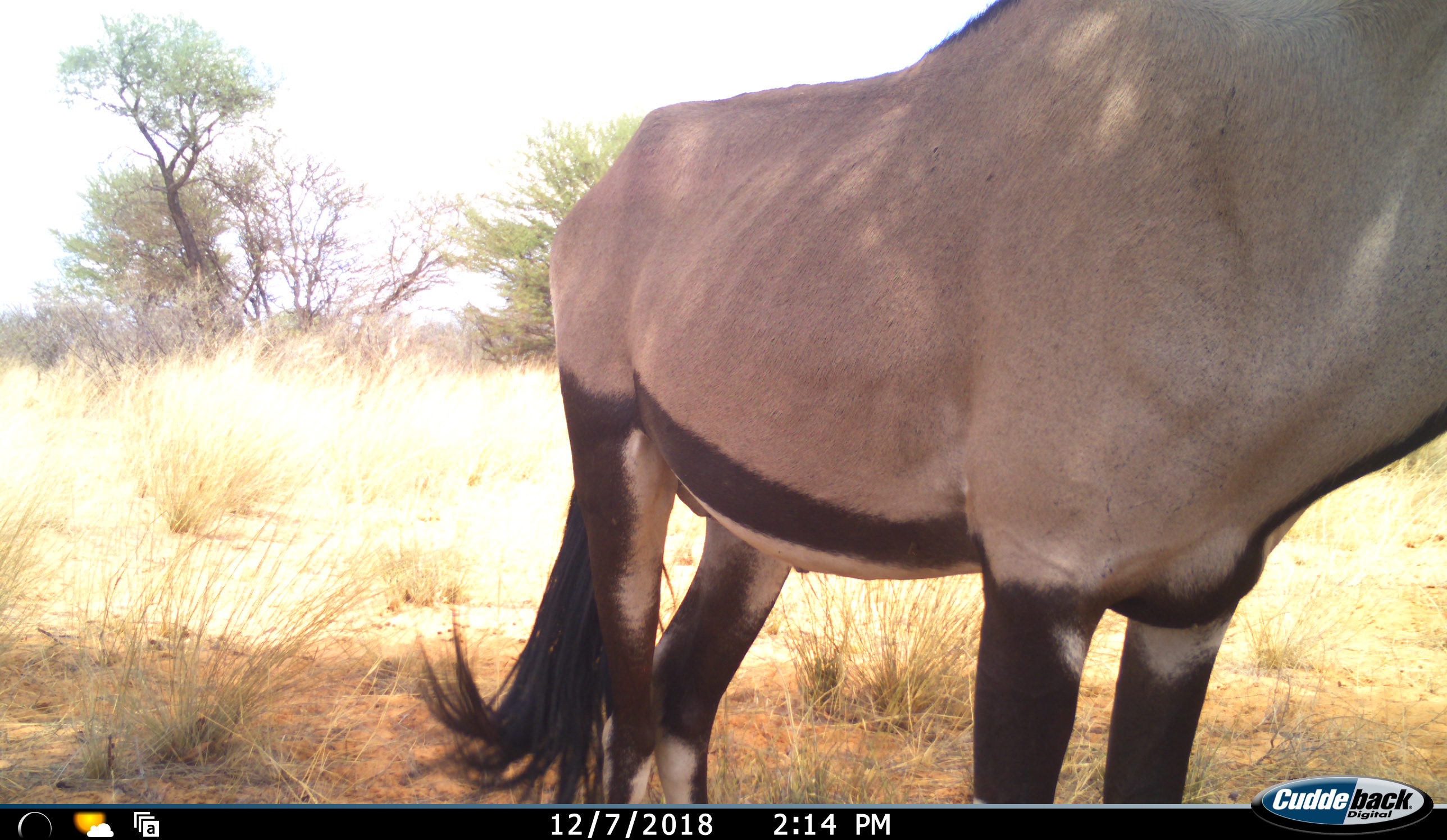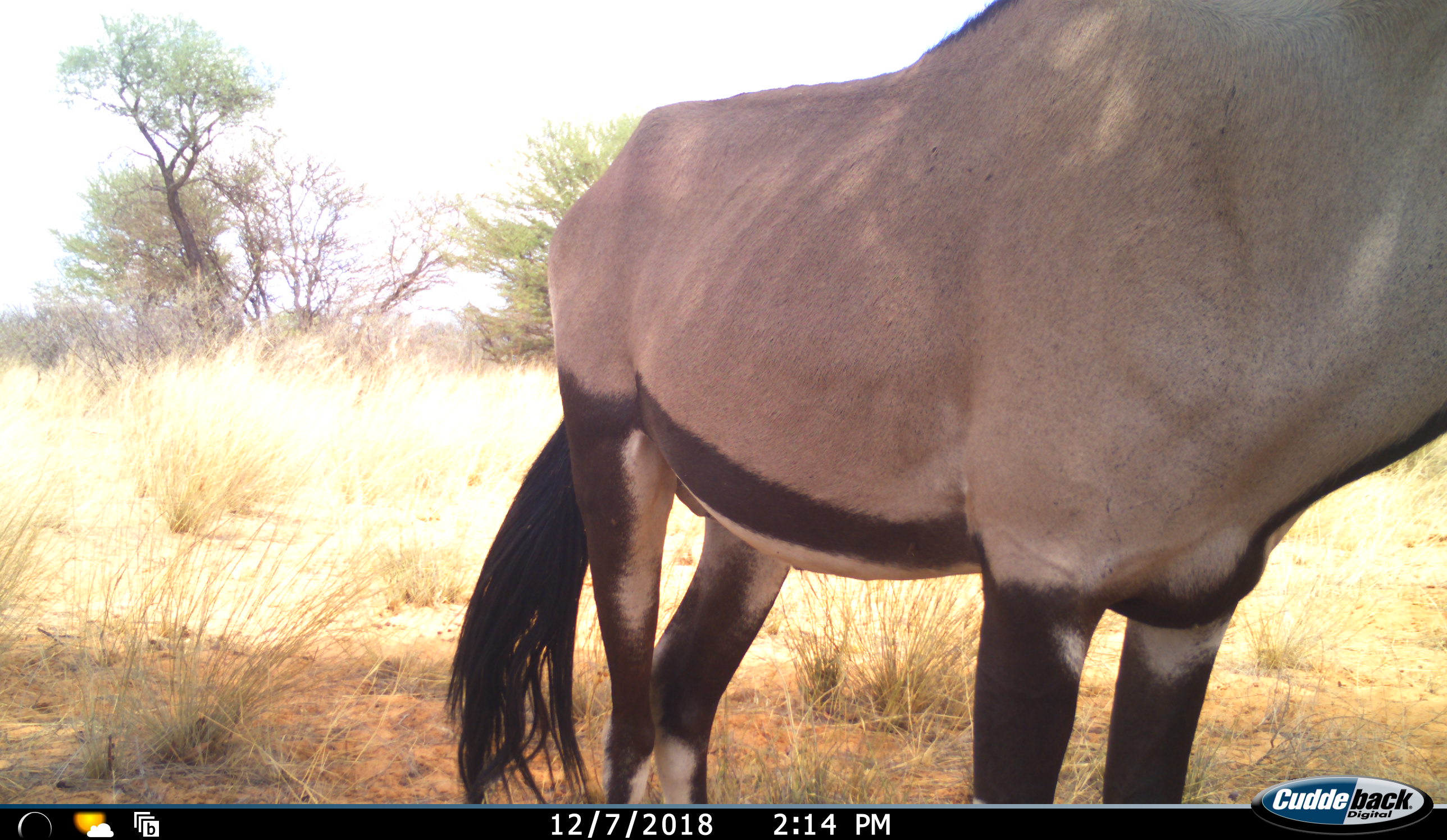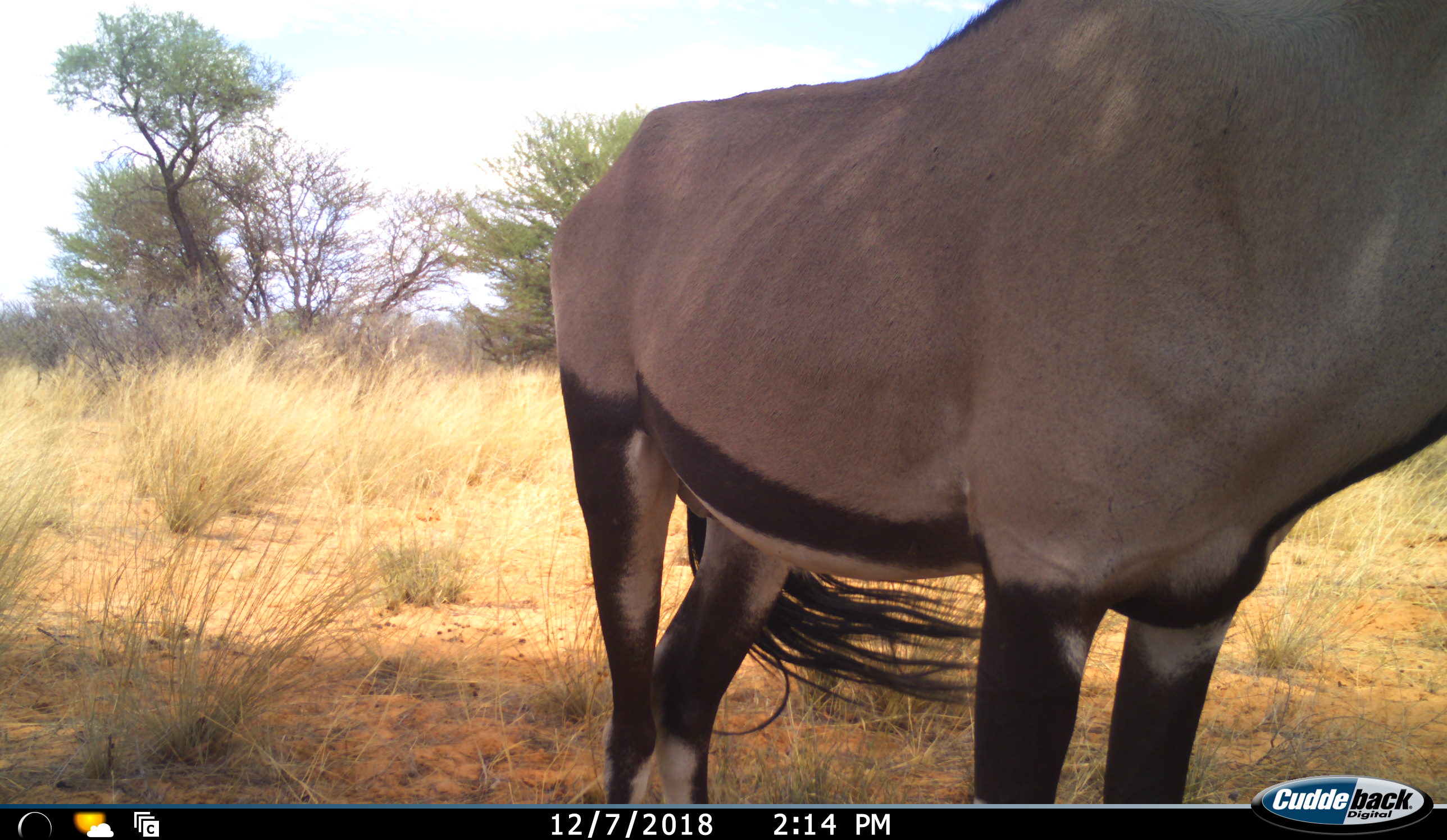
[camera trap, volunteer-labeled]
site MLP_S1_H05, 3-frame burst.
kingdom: Animalia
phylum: Chordata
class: Mammalia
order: Artiodactyla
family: Bovidae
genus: Oryx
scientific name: Oryx gazella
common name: gemsbok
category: oryx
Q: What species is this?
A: Oryx (gemsbok) (Oryx gazella).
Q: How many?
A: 1.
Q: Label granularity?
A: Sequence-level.